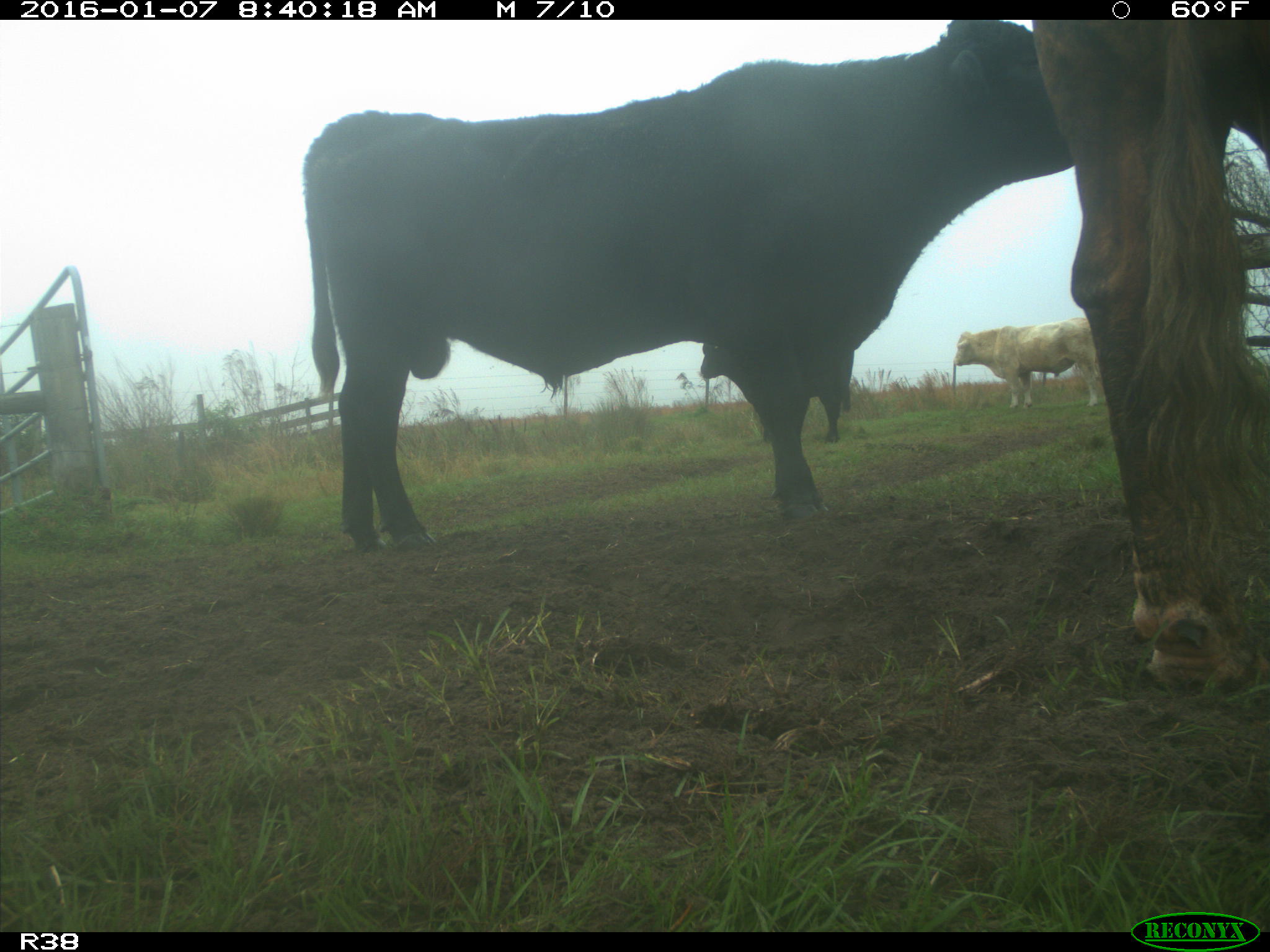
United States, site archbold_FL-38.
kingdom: Animalia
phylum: Chordata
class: Mammalia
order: Artiodactyla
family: Bovidae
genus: Bos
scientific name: Bos taurus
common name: domestic cow